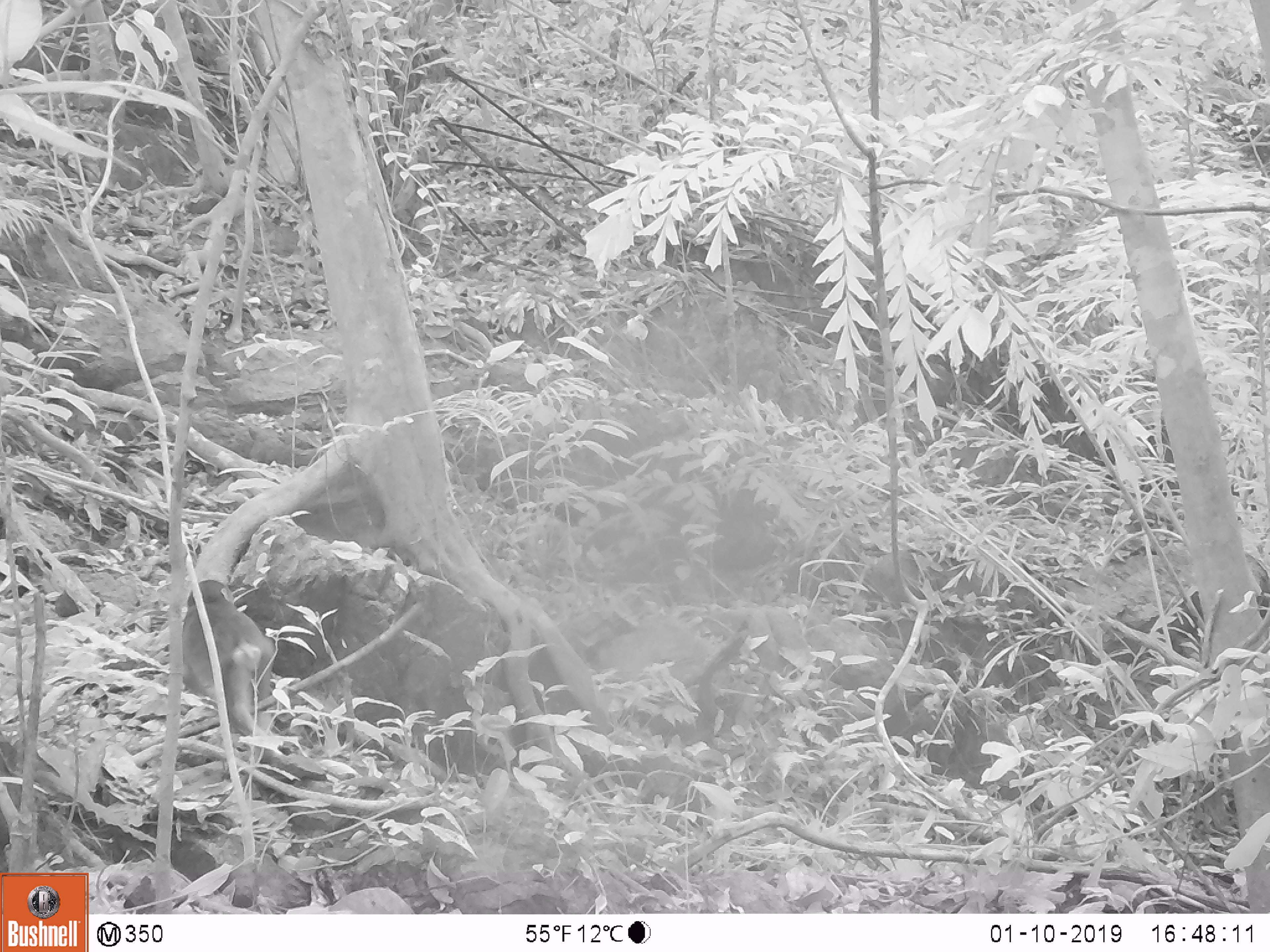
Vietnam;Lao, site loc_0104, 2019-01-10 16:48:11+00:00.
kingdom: Animalia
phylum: Chordata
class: Mammalia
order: Primates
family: Cercopithecidae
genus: Macaca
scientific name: Macaca arctoides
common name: stump-tailed macaque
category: stump tailed macaque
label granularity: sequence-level